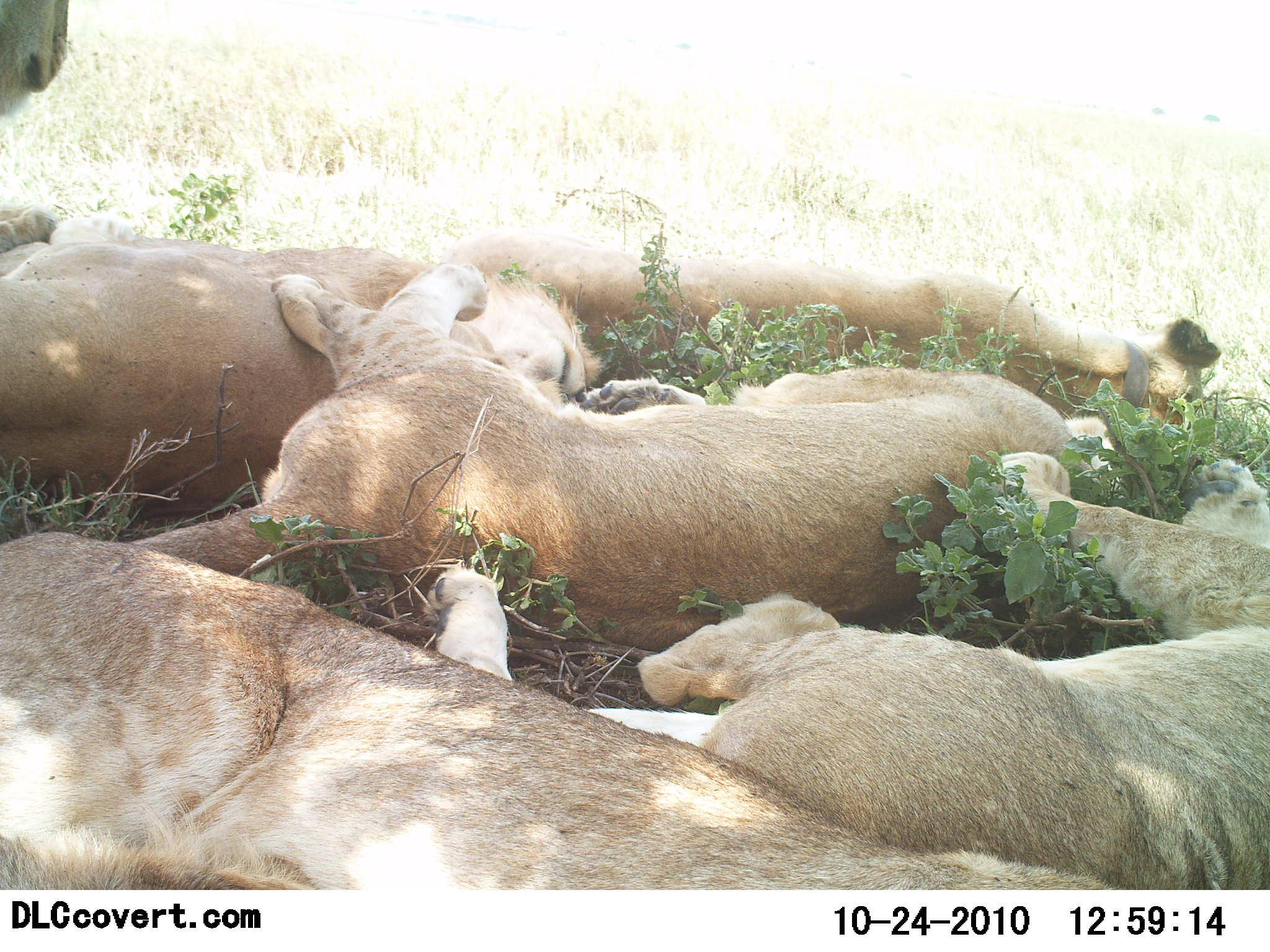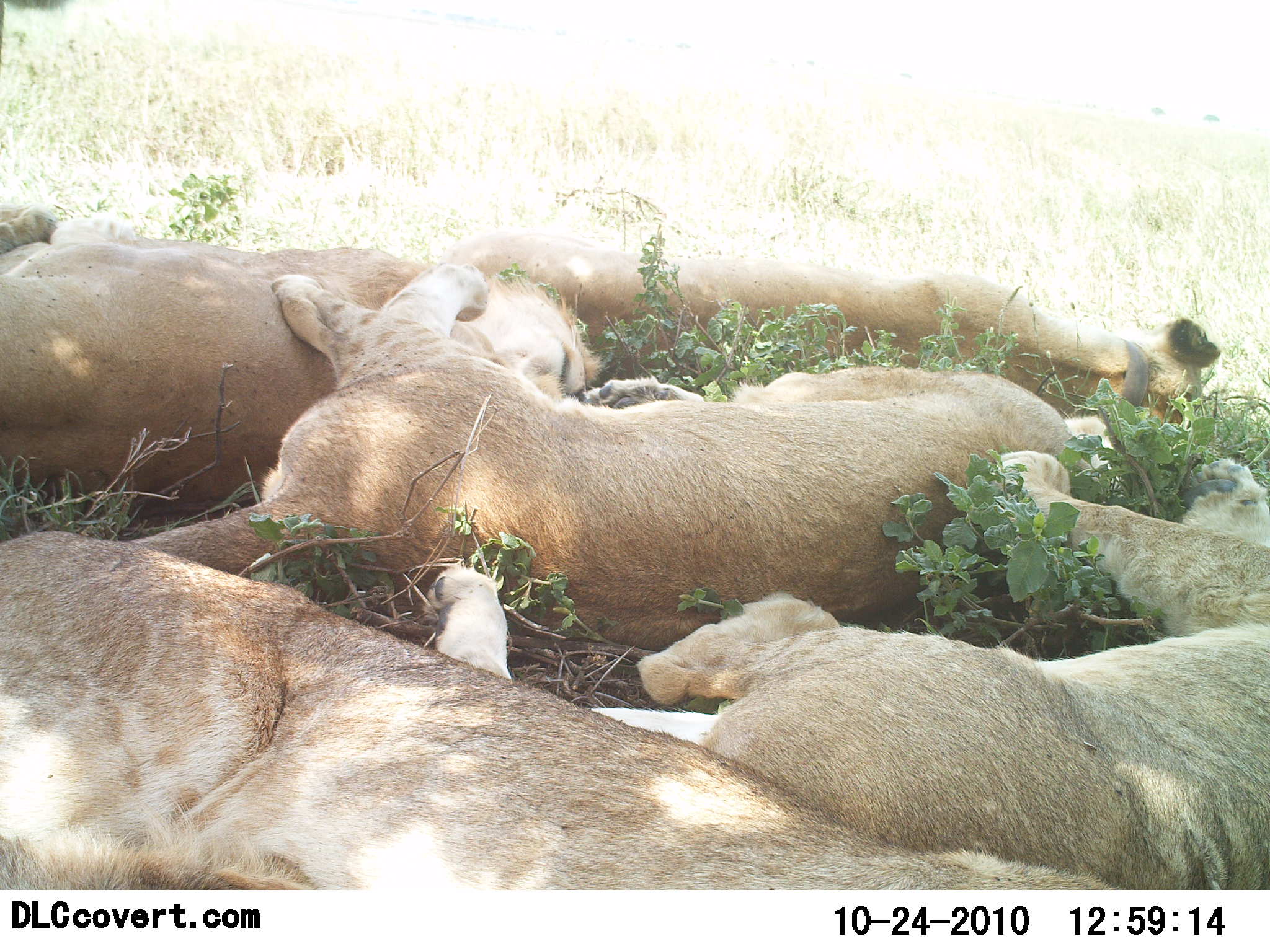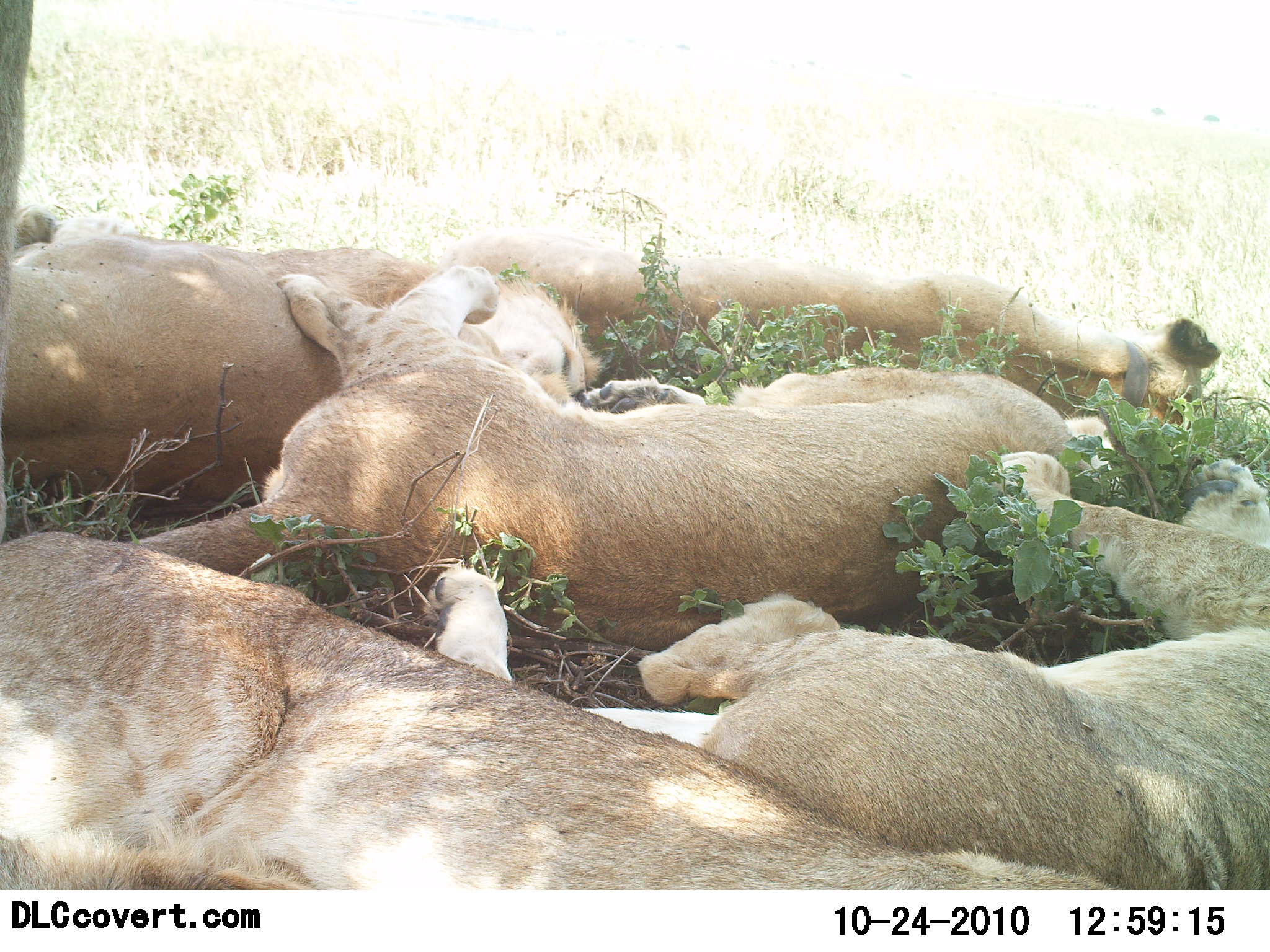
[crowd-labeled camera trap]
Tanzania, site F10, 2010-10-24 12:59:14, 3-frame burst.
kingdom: Animalia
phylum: Chordata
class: Mammalia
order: Carnivora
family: Felidae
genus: Panthera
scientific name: Panthera leo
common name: lion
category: lionfemale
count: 5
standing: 17%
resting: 100%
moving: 0%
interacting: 8%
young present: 33%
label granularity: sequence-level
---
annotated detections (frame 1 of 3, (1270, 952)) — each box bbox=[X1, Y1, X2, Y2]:
animal: bbox=[0, 533, 1138, 892]; bbox=[116, 258, 1113, 658]; bbox=[395, 450, 1270, 888]; bbox=[431, 216, 1222, 483]; bbox=[0, 214, 600, 515]; bbox=[0, 1, 66, 249]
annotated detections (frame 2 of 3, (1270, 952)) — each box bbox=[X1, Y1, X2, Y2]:
animal: bbox=[0, 530, 1121, 890]; bbox=[112, 259, 1149, 648]; bbox=[427, 451, 1270, 891]; bbox=[440, 223, 1222, 492]; bbox=[0, 195, 605, 513]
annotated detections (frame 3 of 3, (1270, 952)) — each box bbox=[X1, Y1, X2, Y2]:
animal: bbox=[122, 262, 1171, 651]; bbox=[0, 531, 1117, 888]; bbox=[424, 450, 1270, 889]; bbox=[430, 216, 1221, 493]; bbox=[0, 203, 607, 506]; bbox=[0, 1, 34, 409]